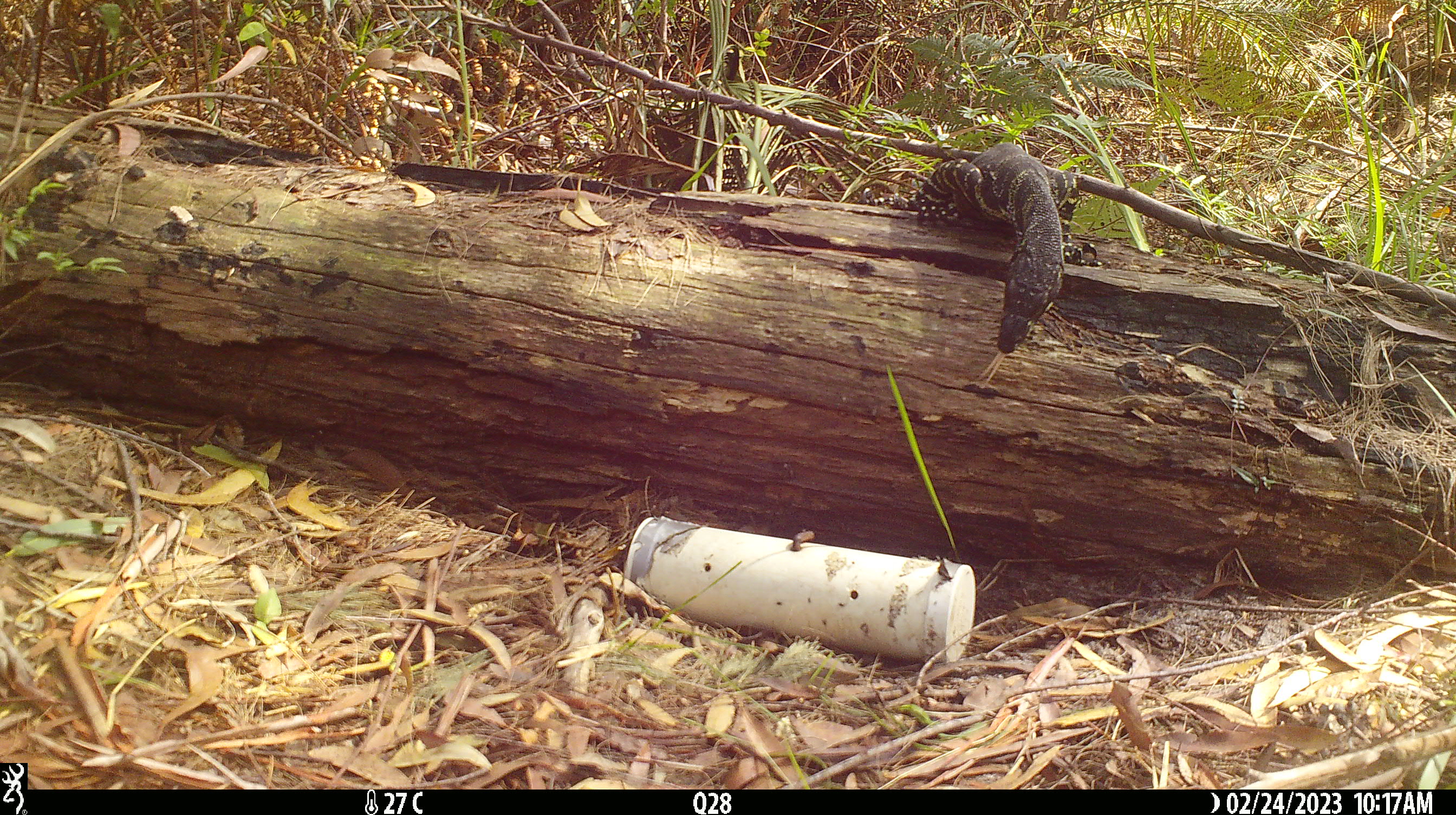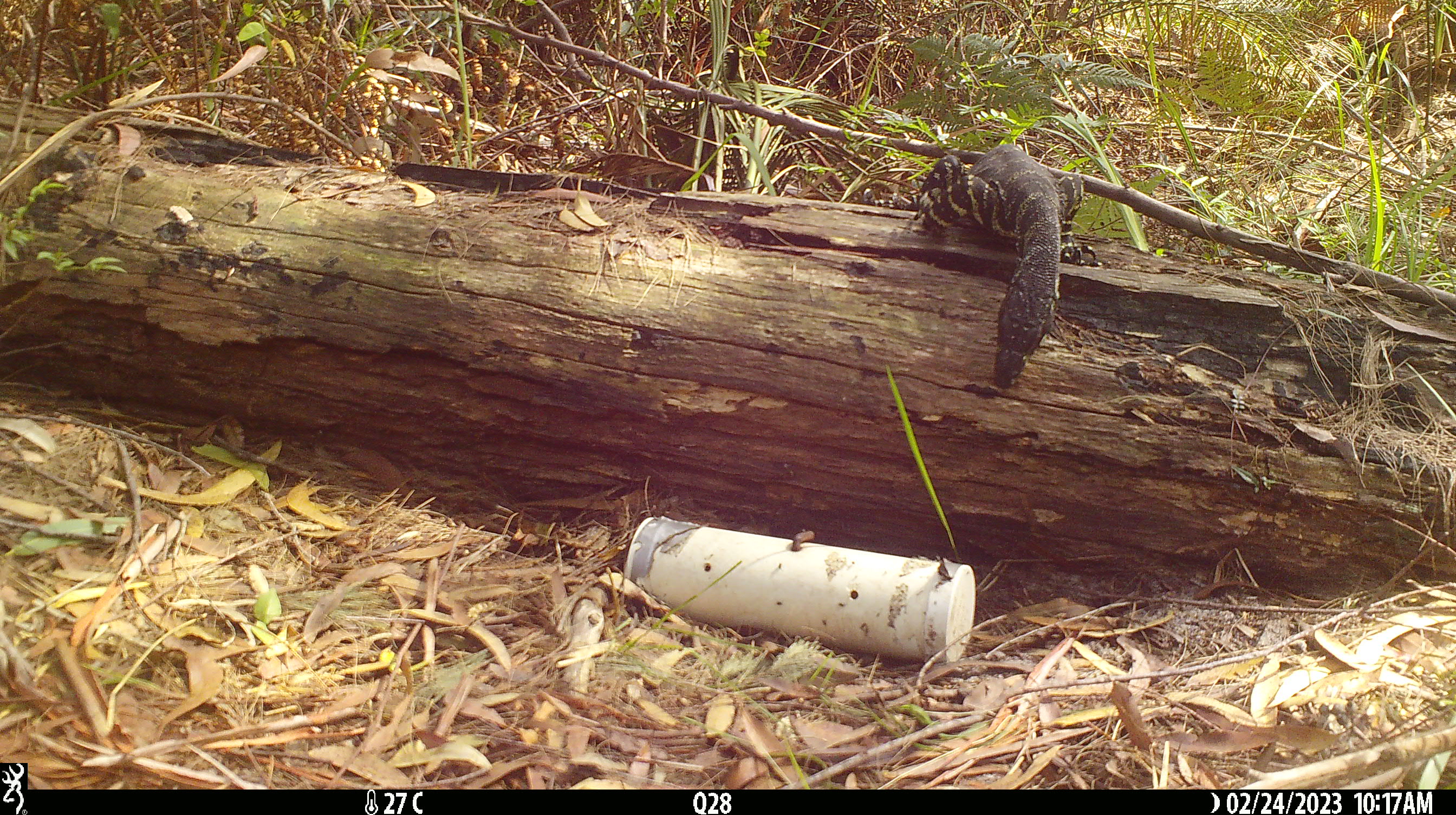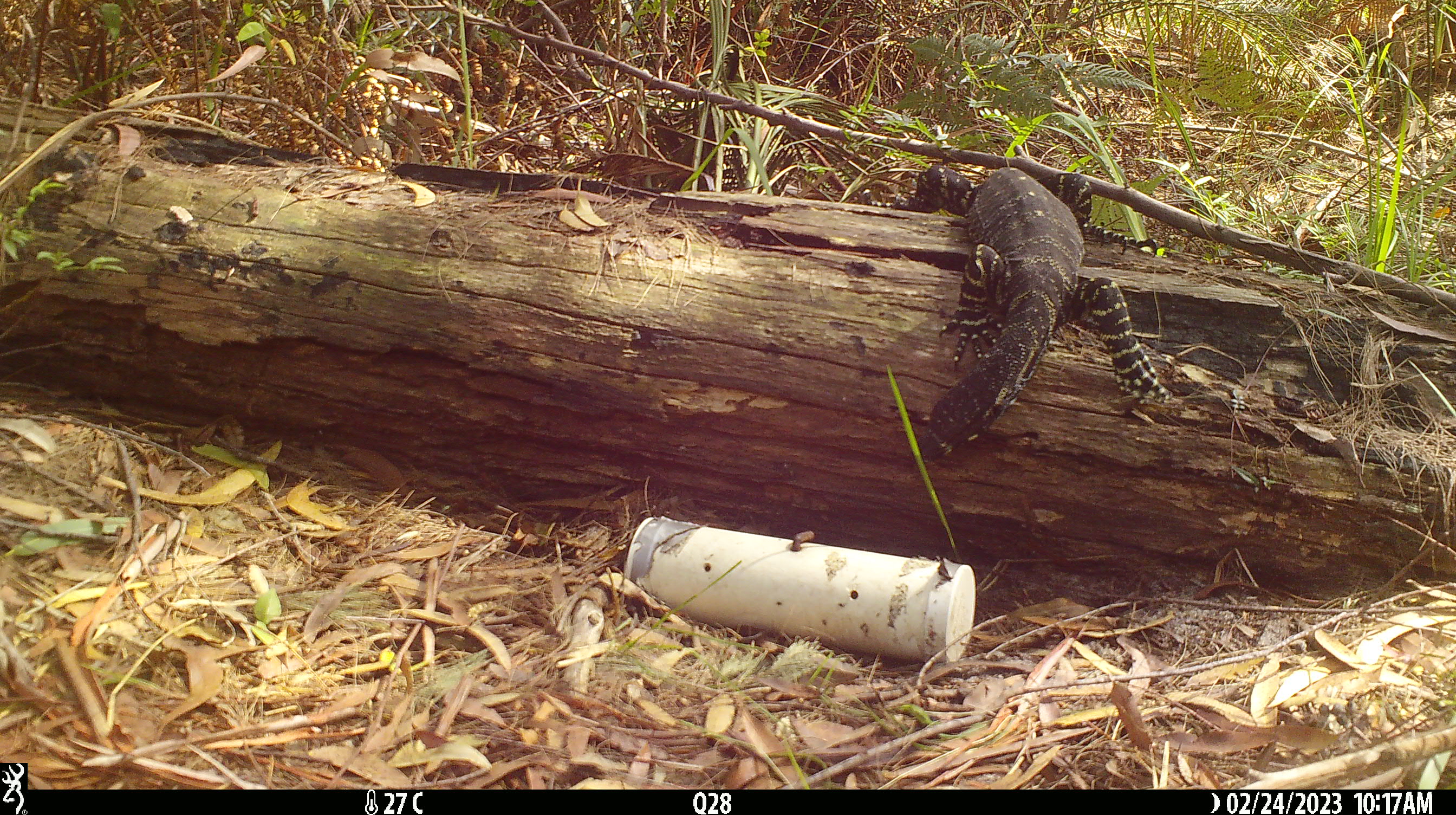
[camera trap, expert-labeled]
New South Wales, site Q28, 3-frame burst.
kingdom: Animalia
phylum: Chordata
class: Reptilia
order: Squamata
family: Varanidae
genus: Varanus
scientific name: Varanus varius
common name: lace monitor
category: goanna